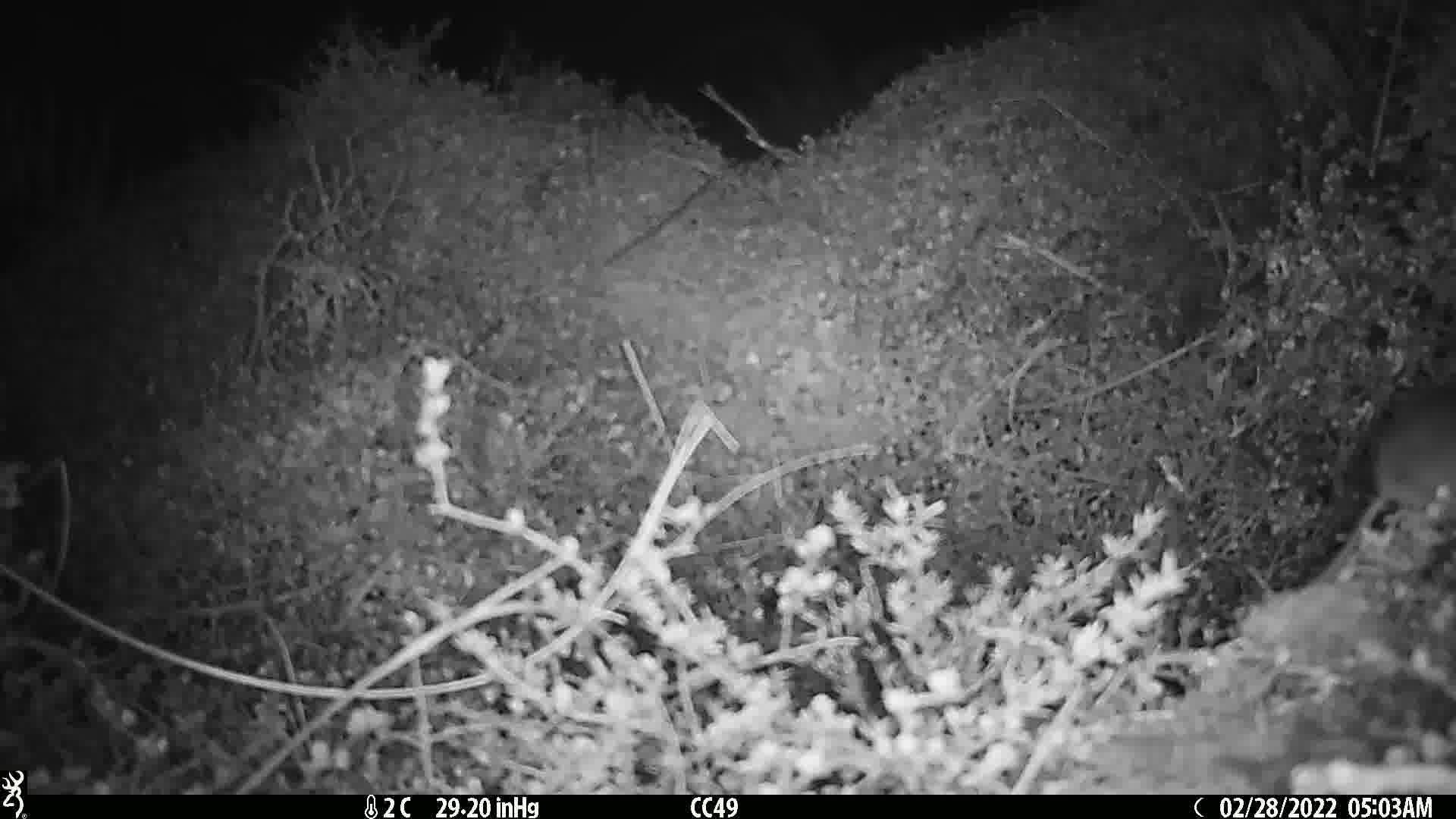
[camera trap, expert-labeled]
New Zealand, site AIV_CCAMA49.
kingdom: Animalia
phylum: Chordata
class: Mammalia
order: Rodentia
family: Muridae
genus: Mus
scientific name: Mus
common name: mouse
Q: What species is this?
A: Mouse (Mus).